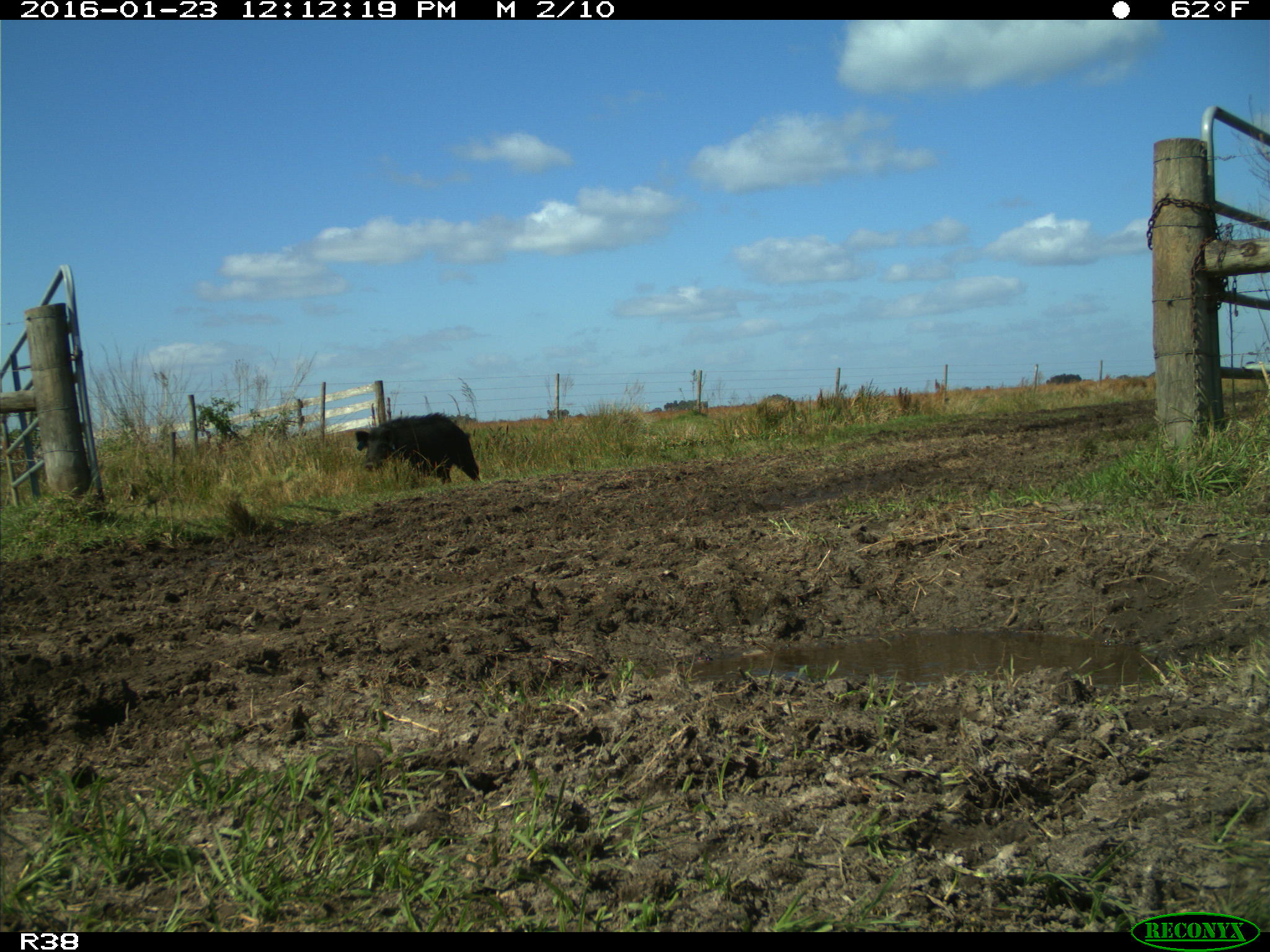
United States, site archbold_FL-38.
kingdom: Animalia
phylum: Chordata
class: Mammalia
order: Artiodactyla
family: Suidae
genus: Sus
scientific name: Sus scrofa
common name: wild boar